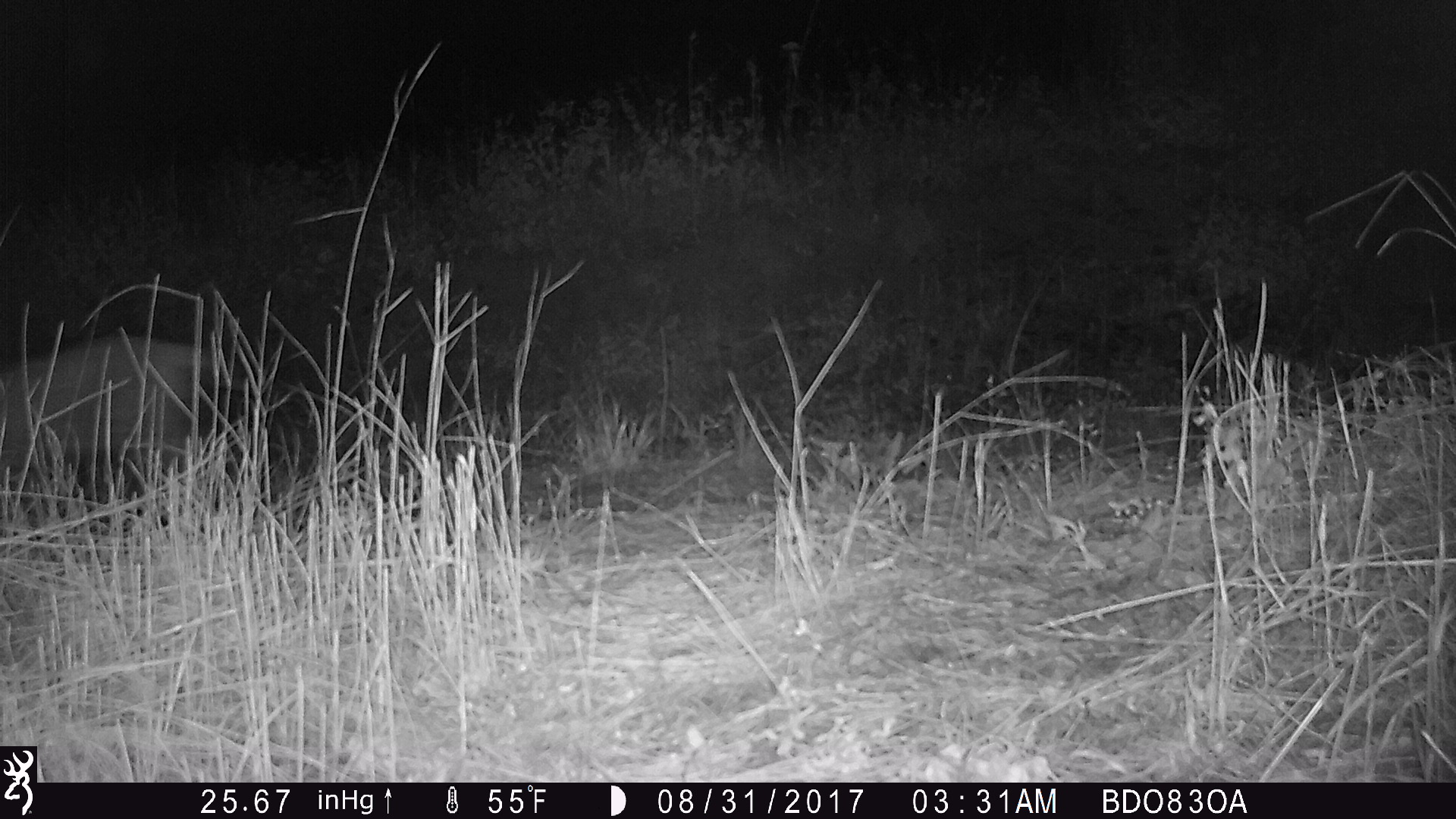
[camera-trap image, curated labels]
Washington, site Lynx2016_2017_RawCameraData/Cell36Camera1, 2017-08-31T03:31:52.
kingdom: Animalia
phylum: Chordata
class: Mammalia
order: Carnivora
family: Felidae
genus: Lynx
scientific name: Lynx rufus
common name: bobcat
Lynx rufus (bobcat). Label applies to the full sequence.